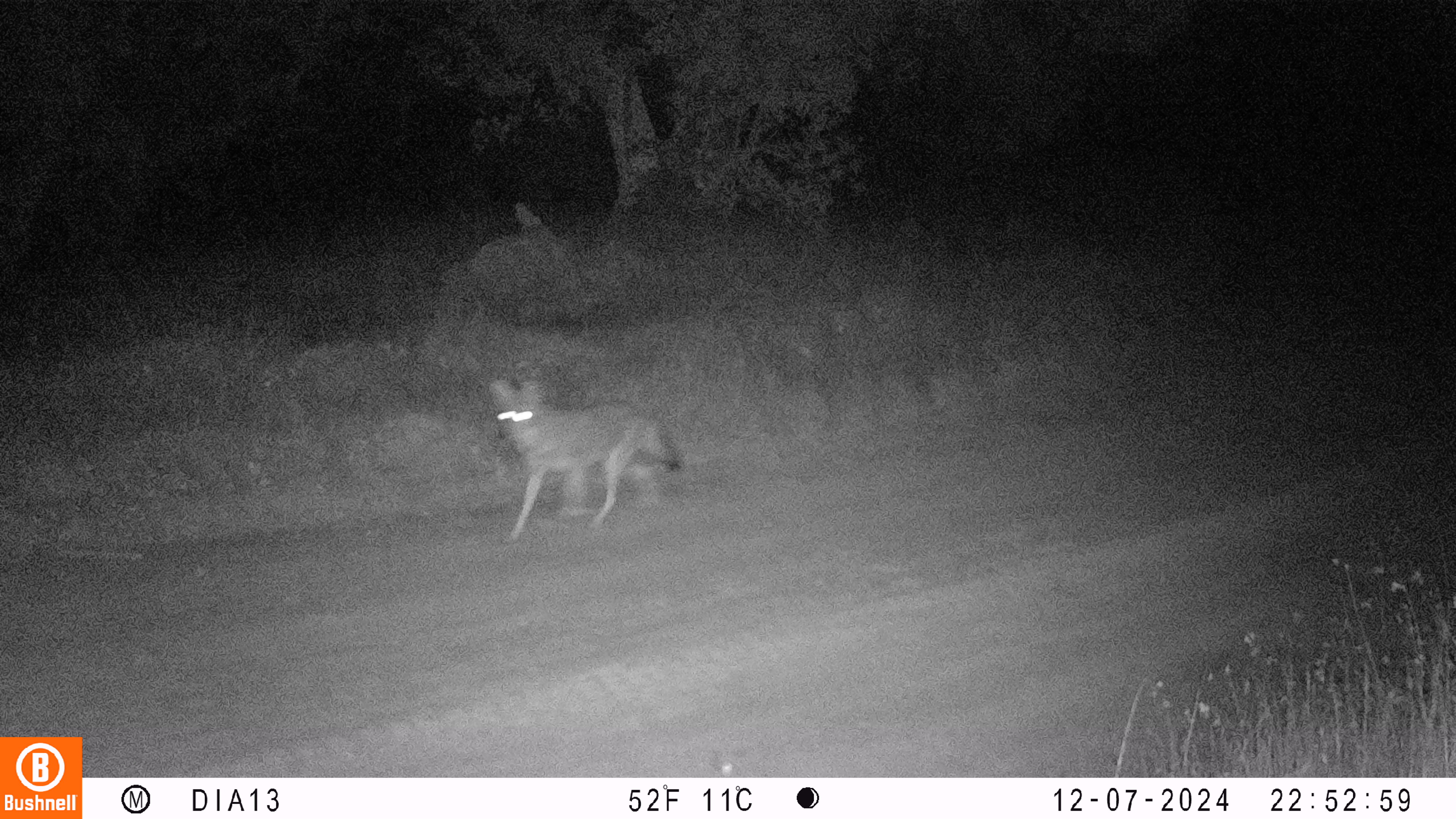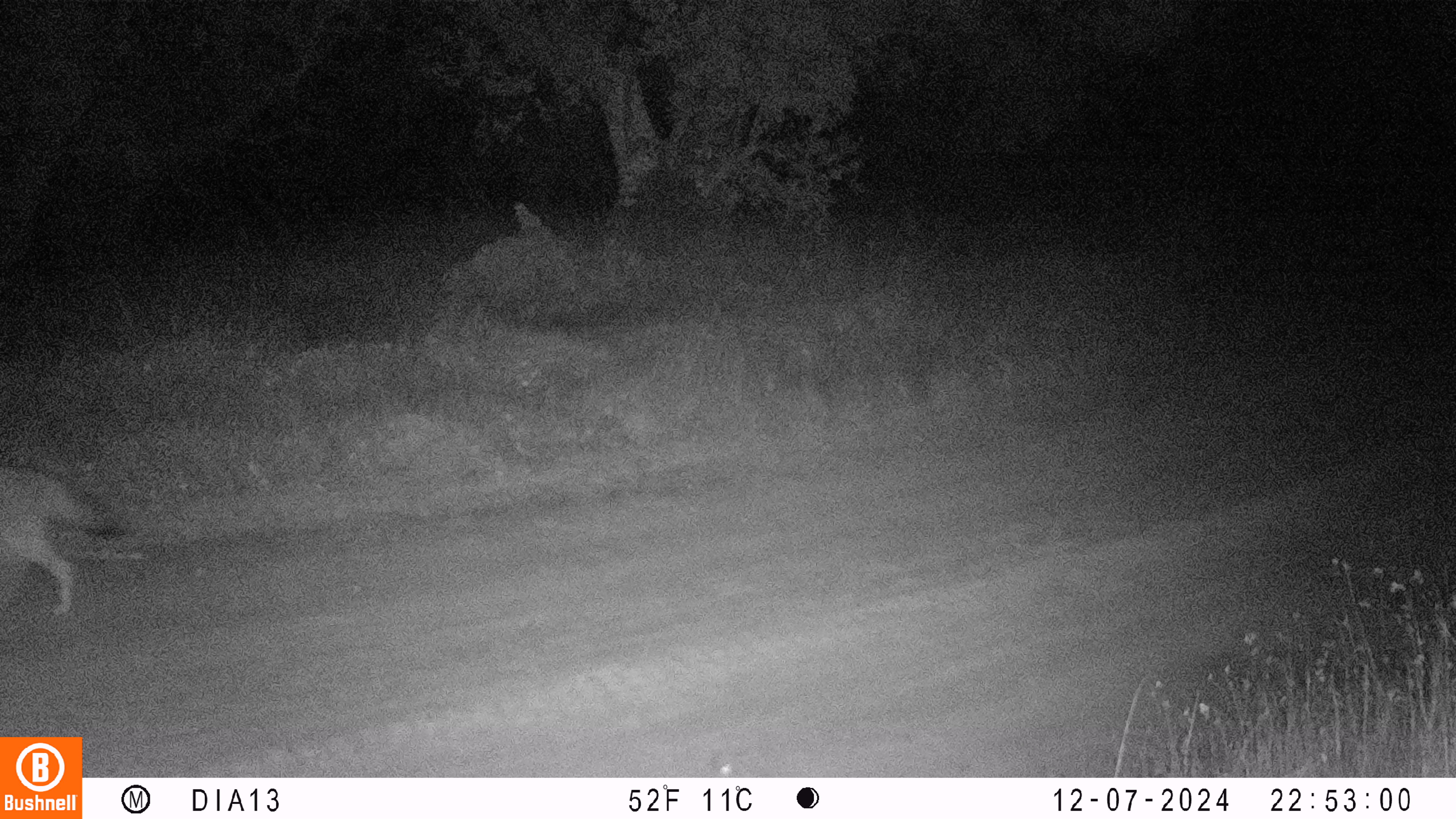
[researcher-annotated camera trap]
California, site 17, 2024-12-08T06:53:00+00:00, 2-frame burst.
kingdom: Animalia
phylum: Chordata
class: Mammalia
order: Carnivora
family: Canidae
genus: Canis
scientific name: Canis latrans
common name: coyote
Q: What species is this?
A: Coyote (Canis latrans).